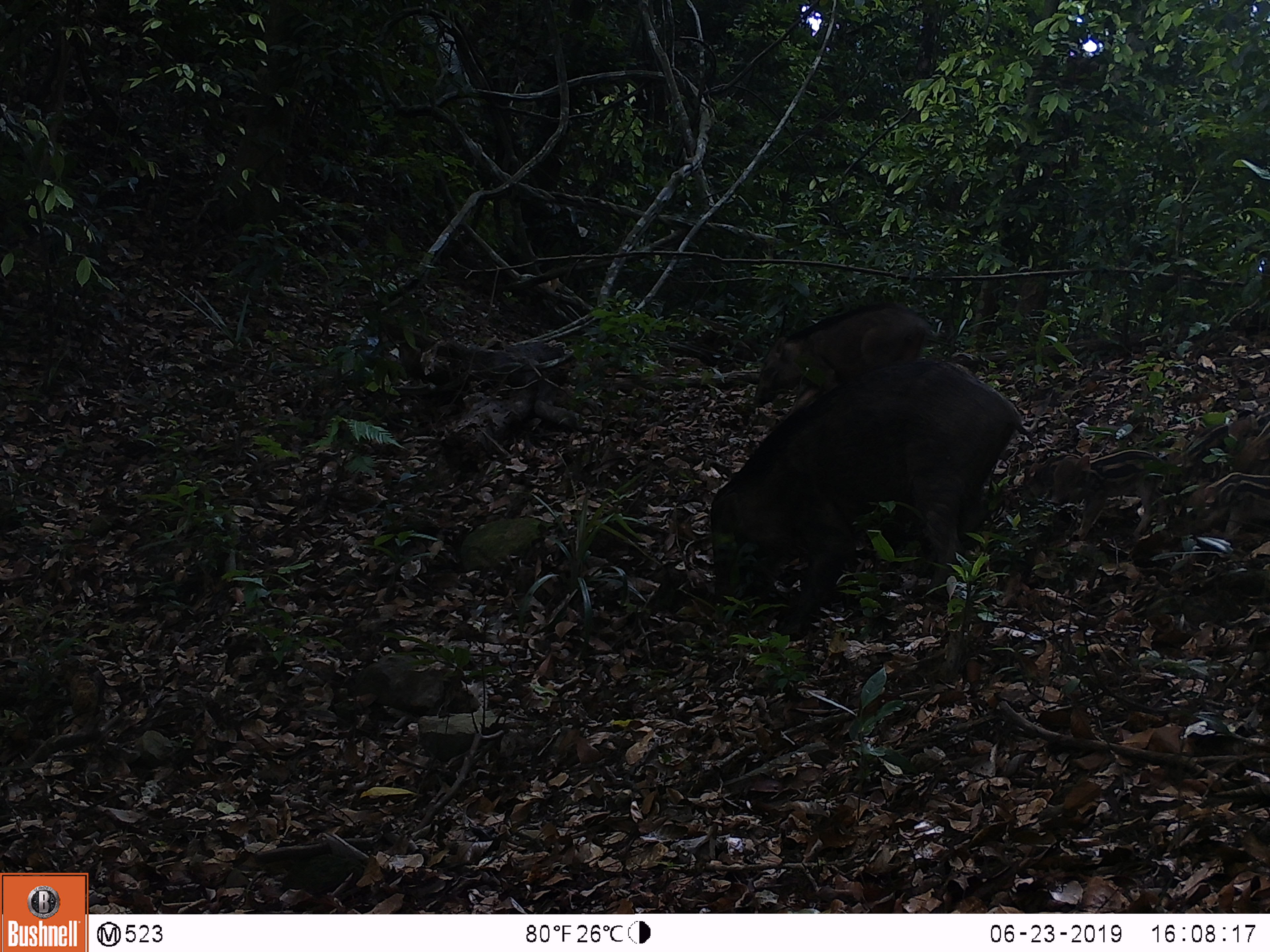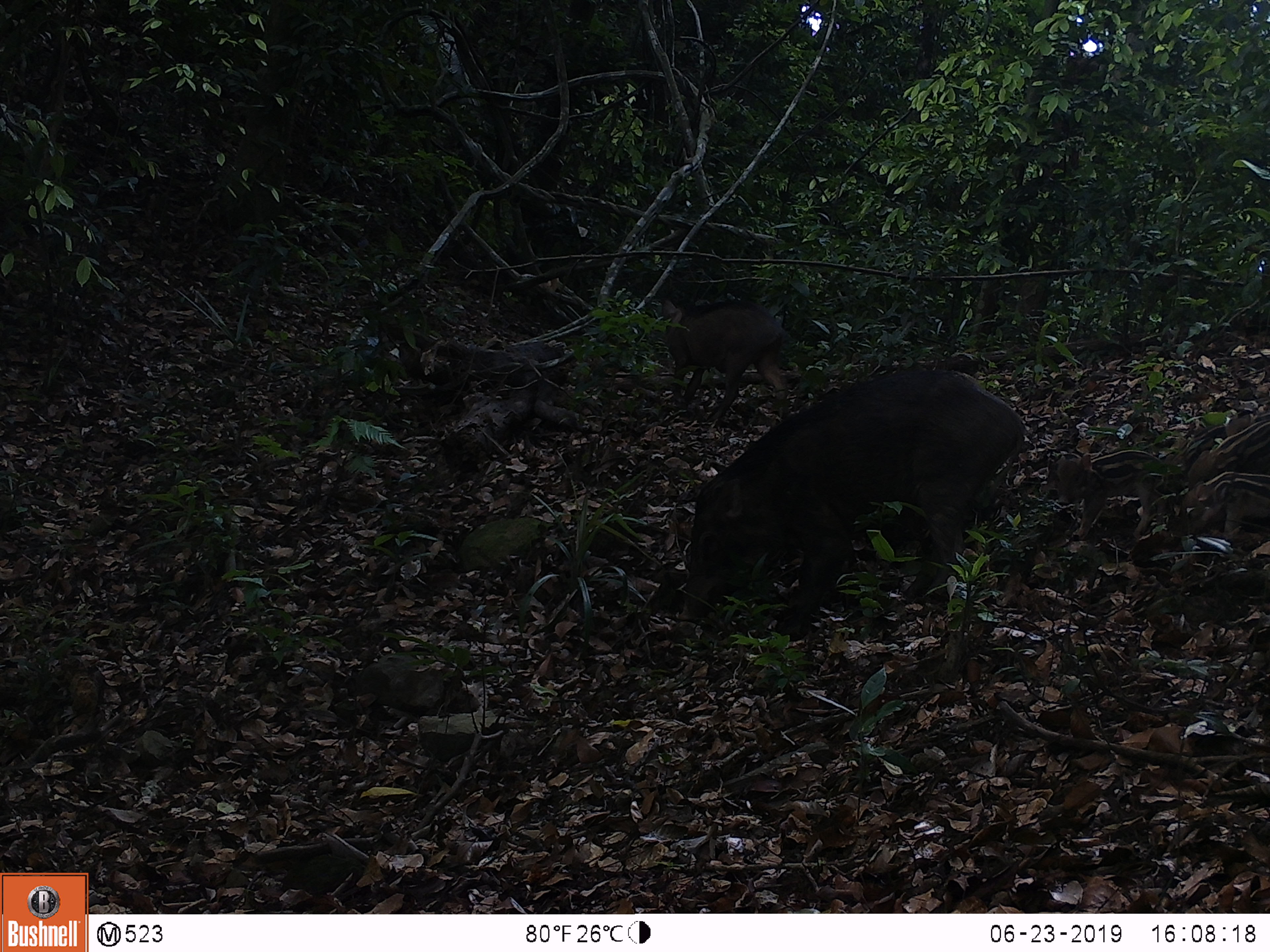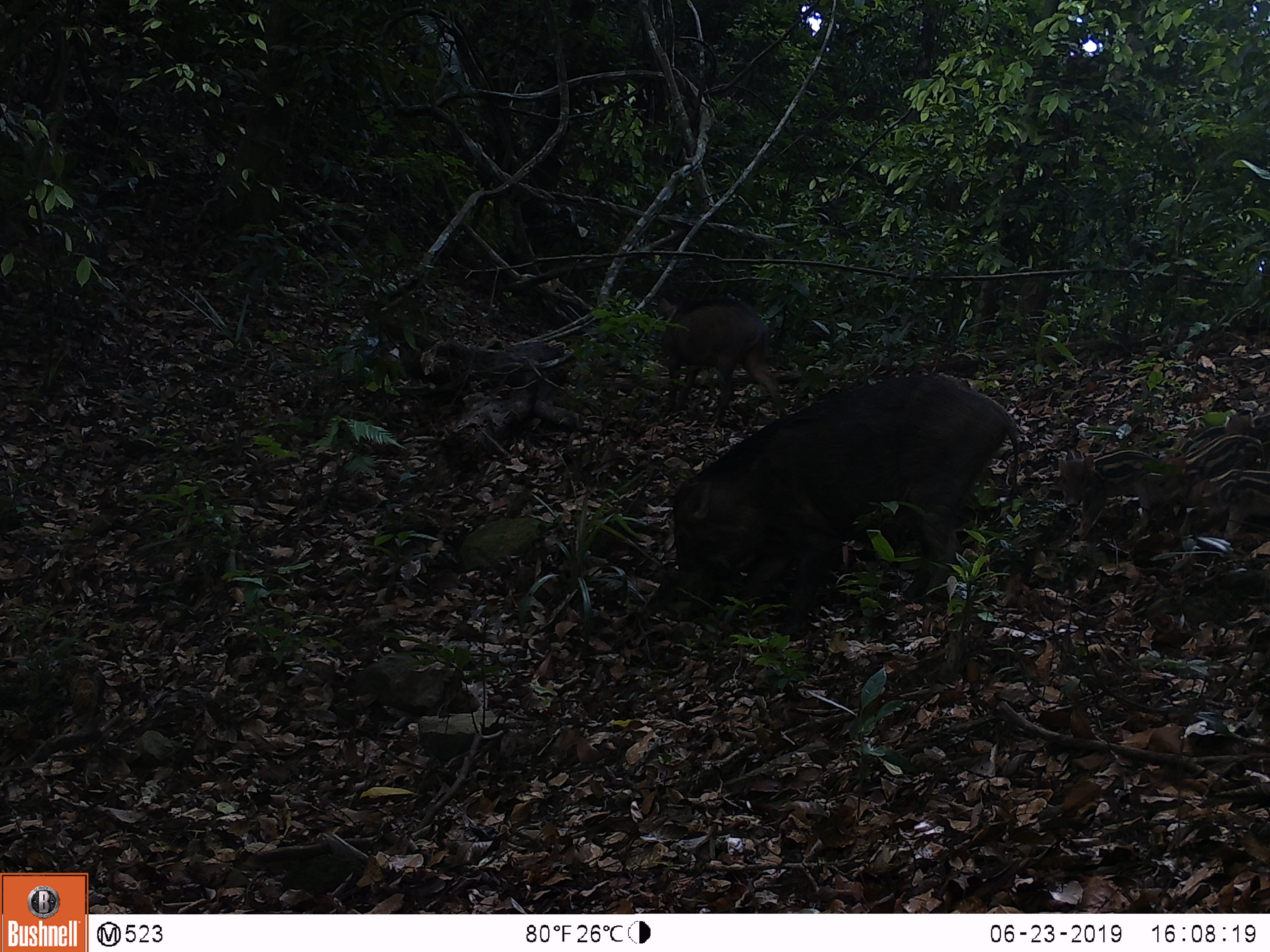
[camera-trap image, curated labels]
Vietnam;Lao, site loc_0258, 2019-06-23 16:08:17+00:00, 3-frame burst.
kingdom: Animalia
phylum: Chordata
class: Mammalia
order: Artiodactyla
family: Suidae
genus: Sus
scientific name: Sus scrofa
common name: eurasian wild pig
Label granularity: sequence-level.